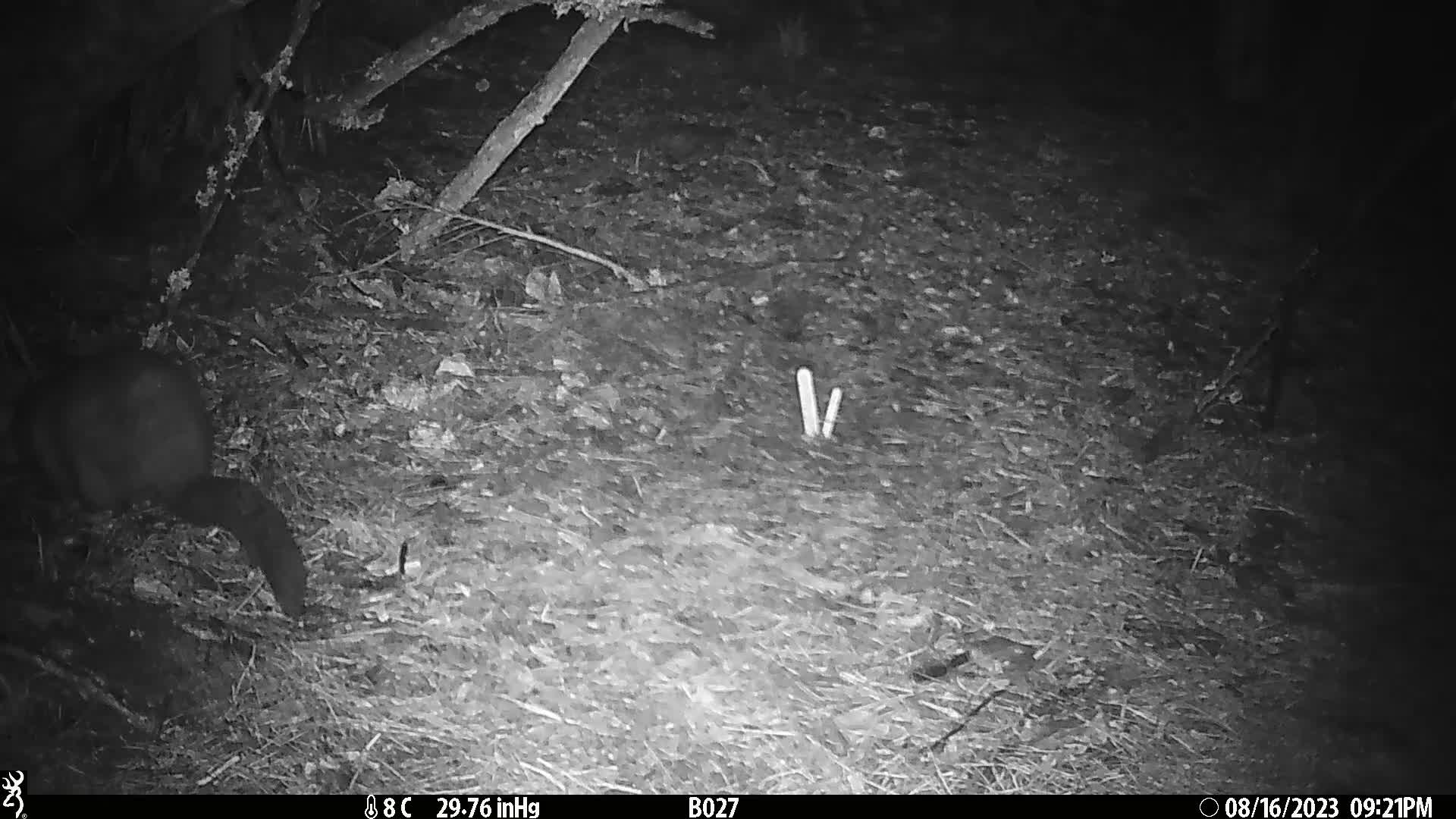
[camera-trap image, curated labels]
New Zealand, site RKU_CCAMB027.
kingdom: Animalia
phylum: Chordata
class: Mammalia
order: Diprotodontia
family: Phalangeridae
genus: Trichosurus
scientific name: Trichosurus vulpecula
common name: common brushtail possum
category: possum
Possum (common brushtail possum) (Trichosurus vulpecula).